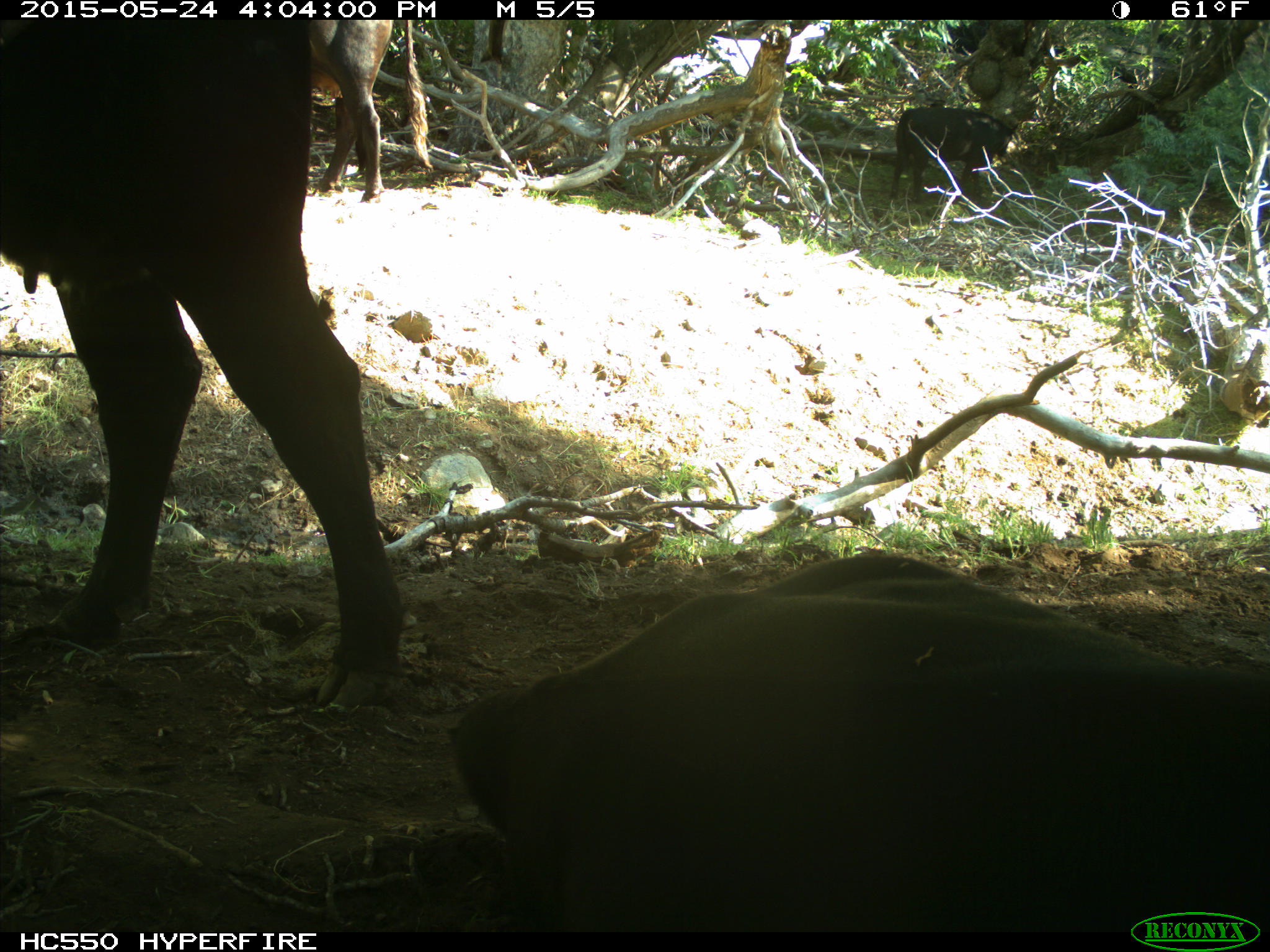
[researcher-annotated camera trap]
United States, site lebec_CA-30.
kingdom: Animalia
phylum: Chordata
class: Mammalia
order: Artiodactyla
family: Bovidae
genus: Bos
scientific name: Bos taurus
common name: domestic cow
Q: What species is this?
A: Bos taurus (domestic cow).